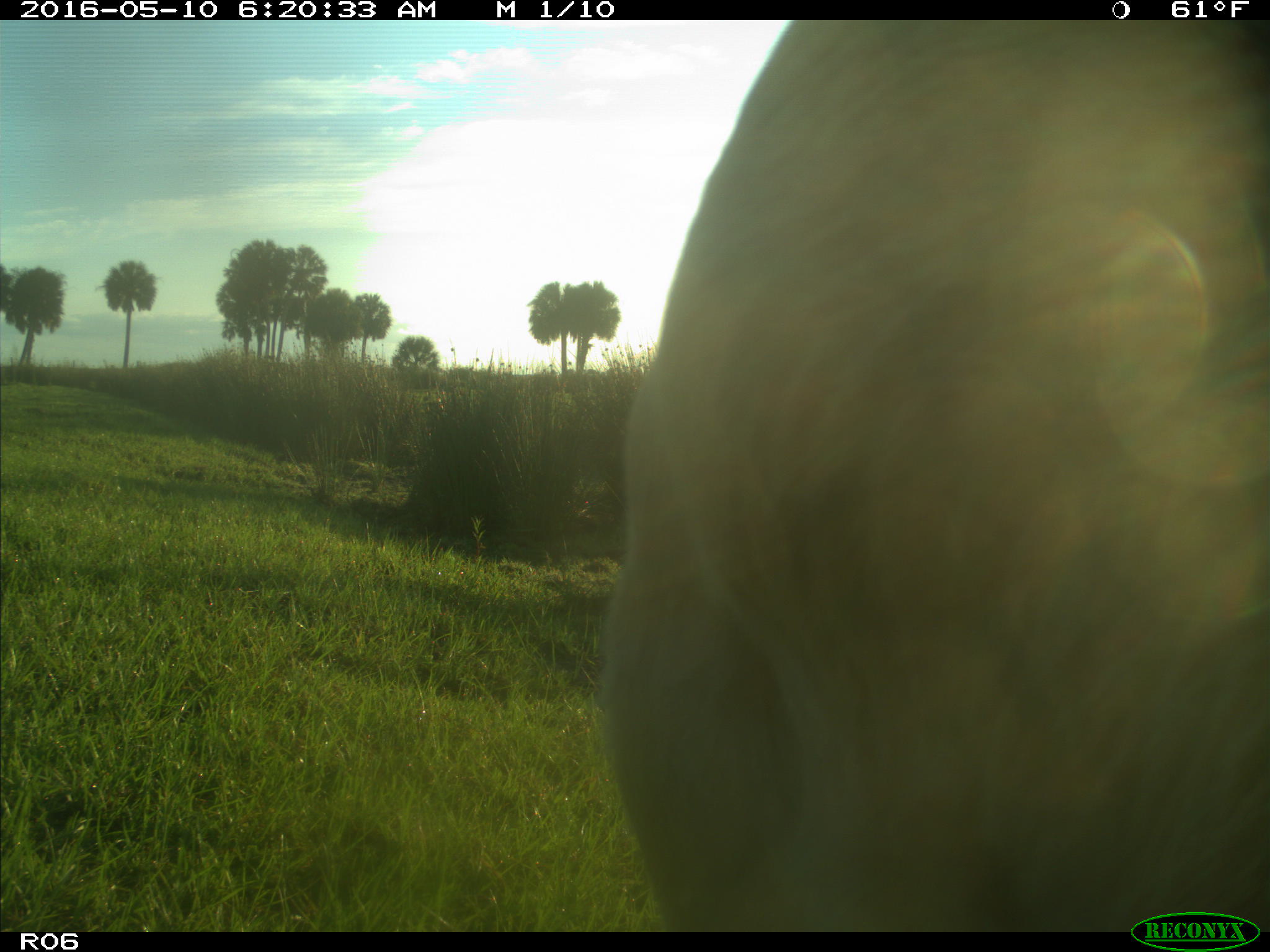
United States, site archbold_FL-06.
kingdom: Animalia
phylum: Chordata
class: Mammalia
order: Artiodactyla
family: Bovidae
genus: Bos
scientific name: Bos taurus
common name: domestic cow